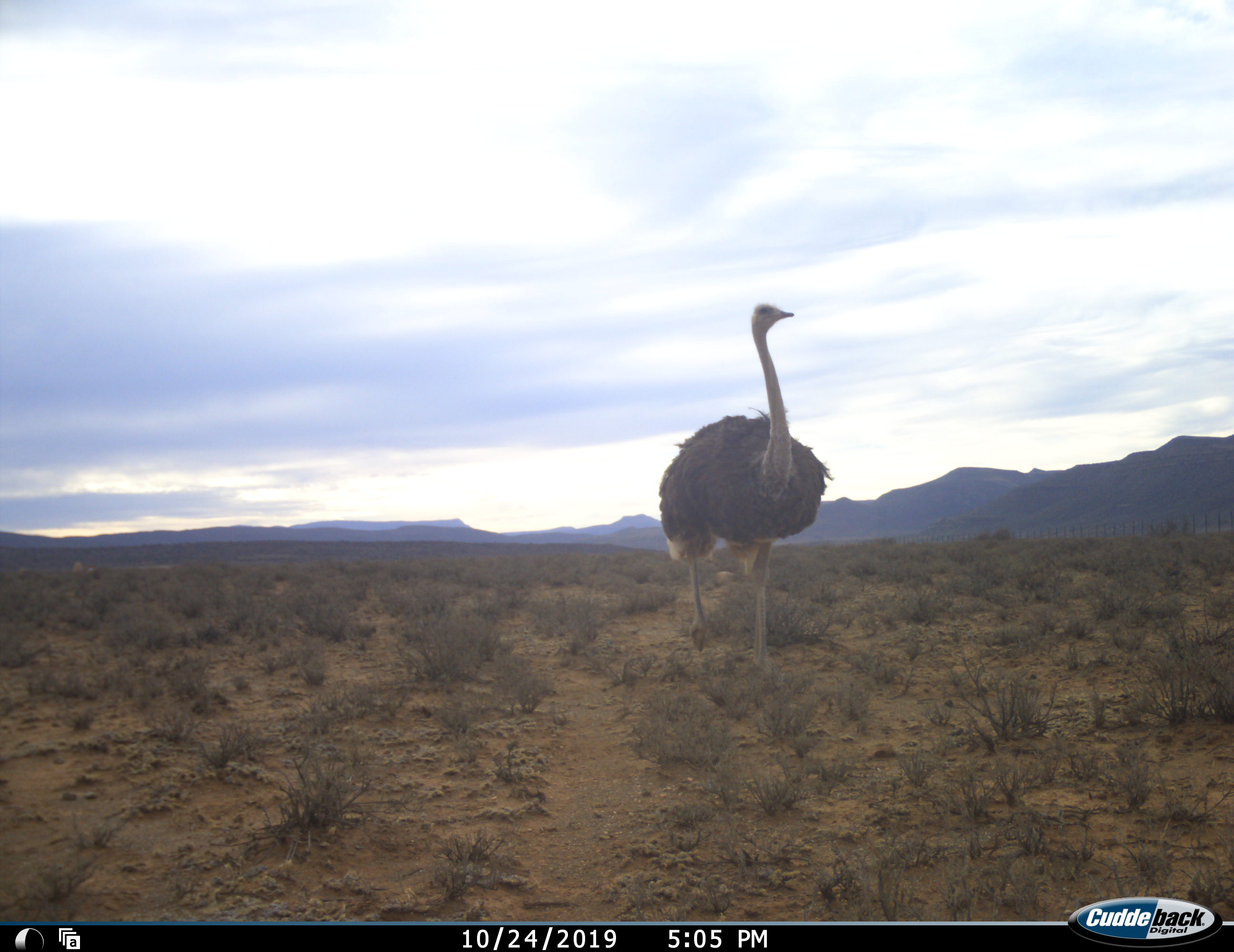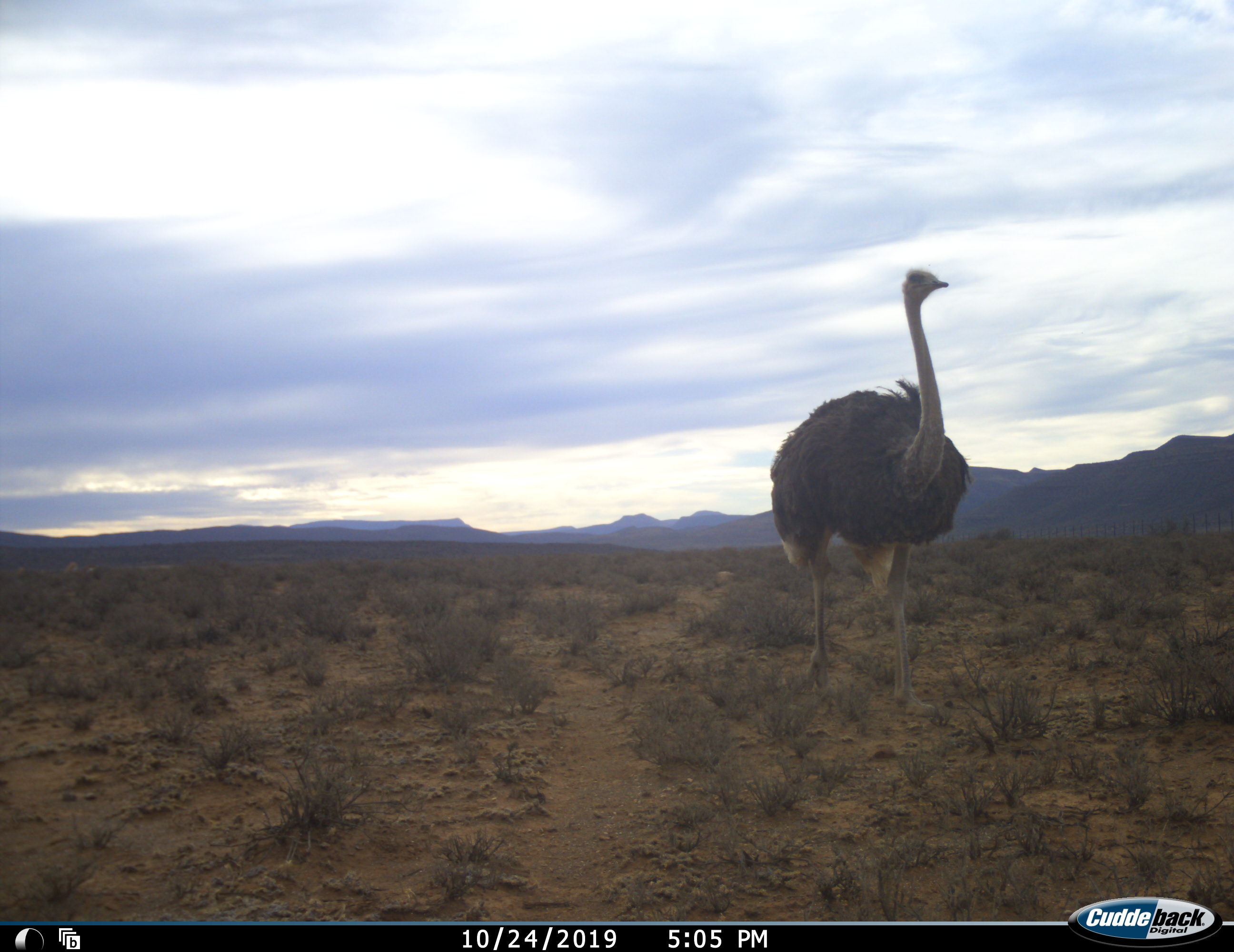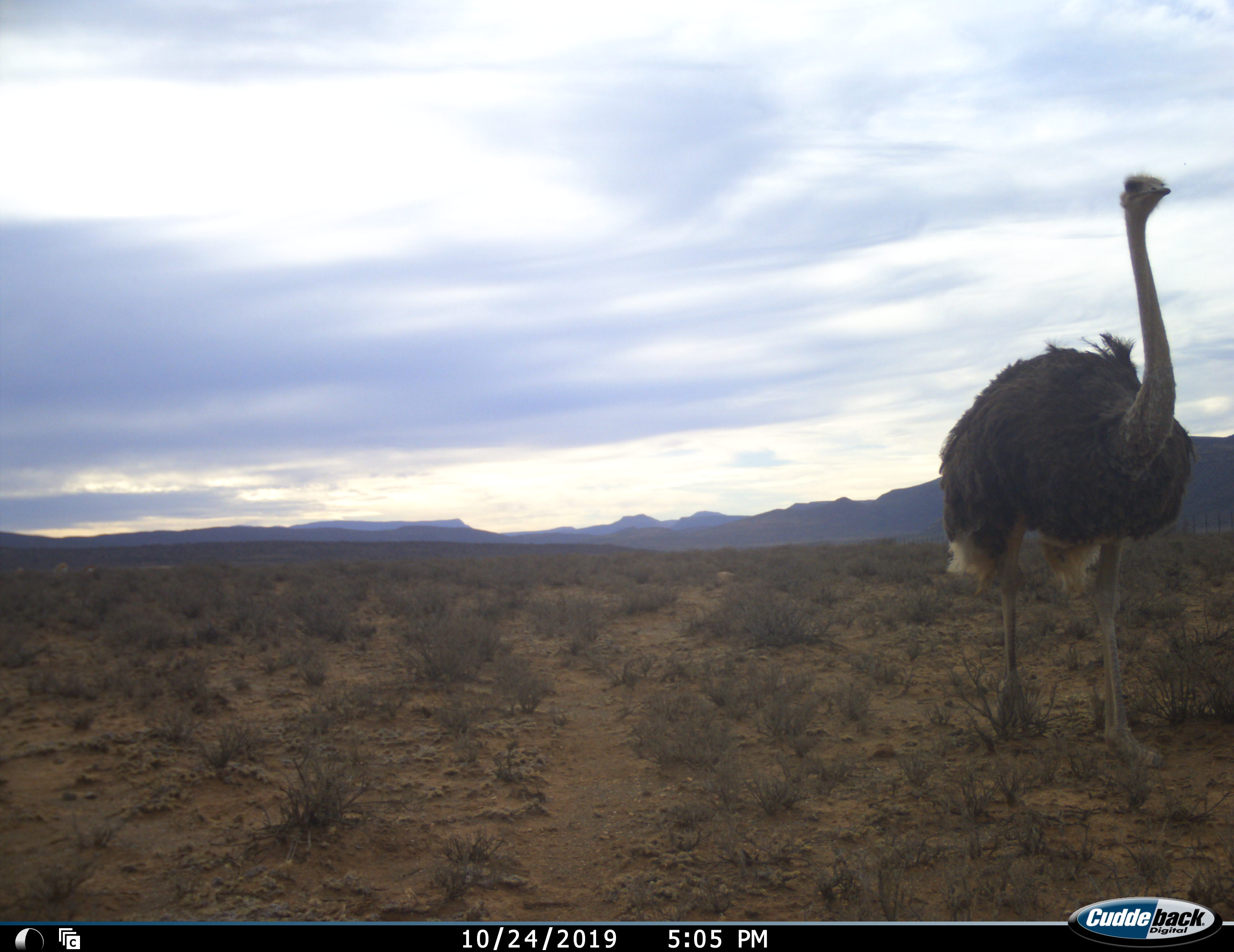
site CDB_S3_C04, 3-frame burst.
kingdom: Animalia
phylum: Chordata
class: Aves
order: Struthioniformes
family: Struthionidae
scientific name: Struthionidae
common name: ostrich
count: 1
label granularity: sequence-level